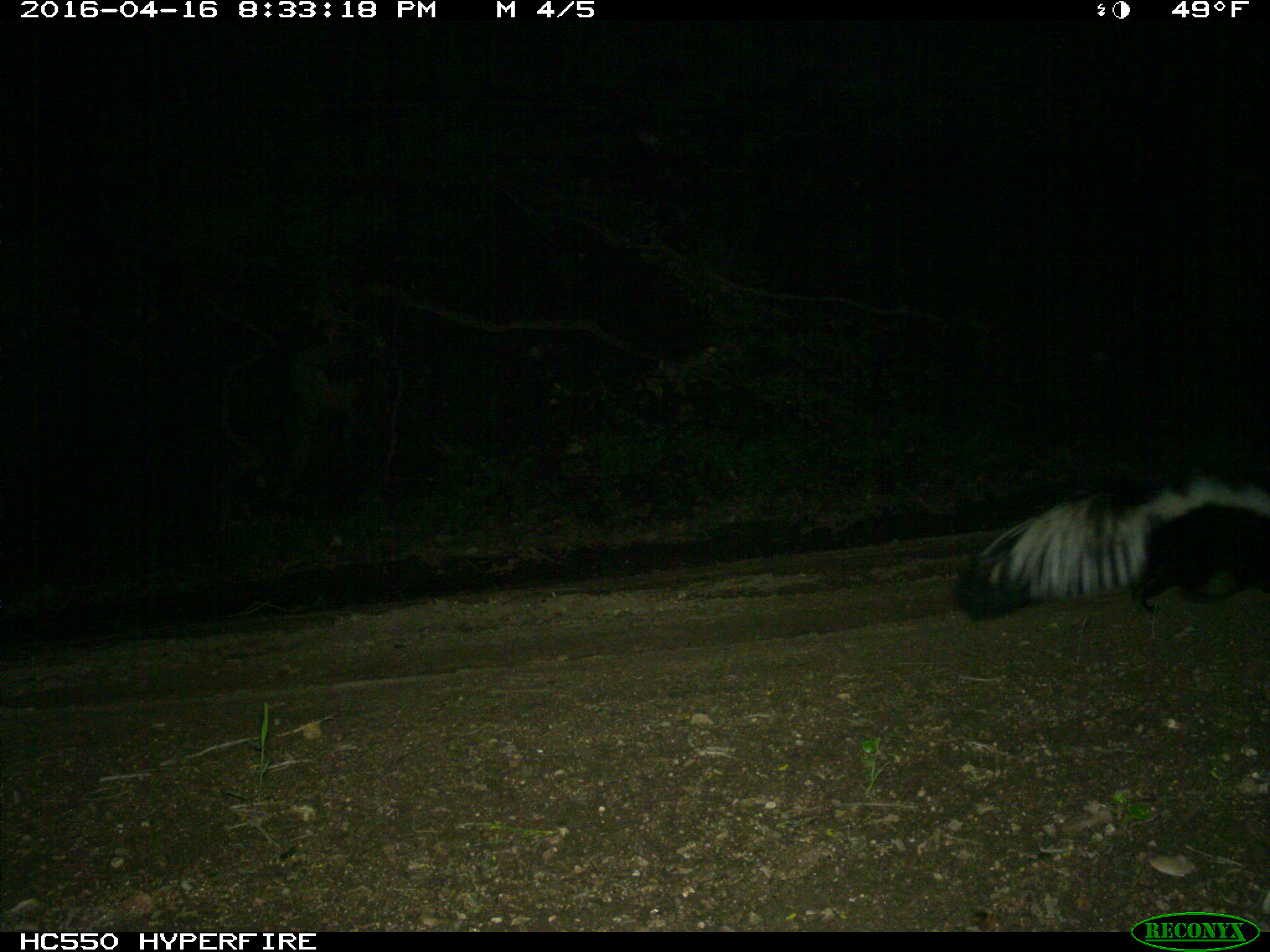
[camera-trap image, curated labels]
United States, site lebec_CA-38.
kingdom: Animalia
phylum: Chordata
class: Mammalia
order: Carnivora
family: Mephitidae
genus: Mephitis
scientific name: Mephitis mephitis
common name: striped skunk